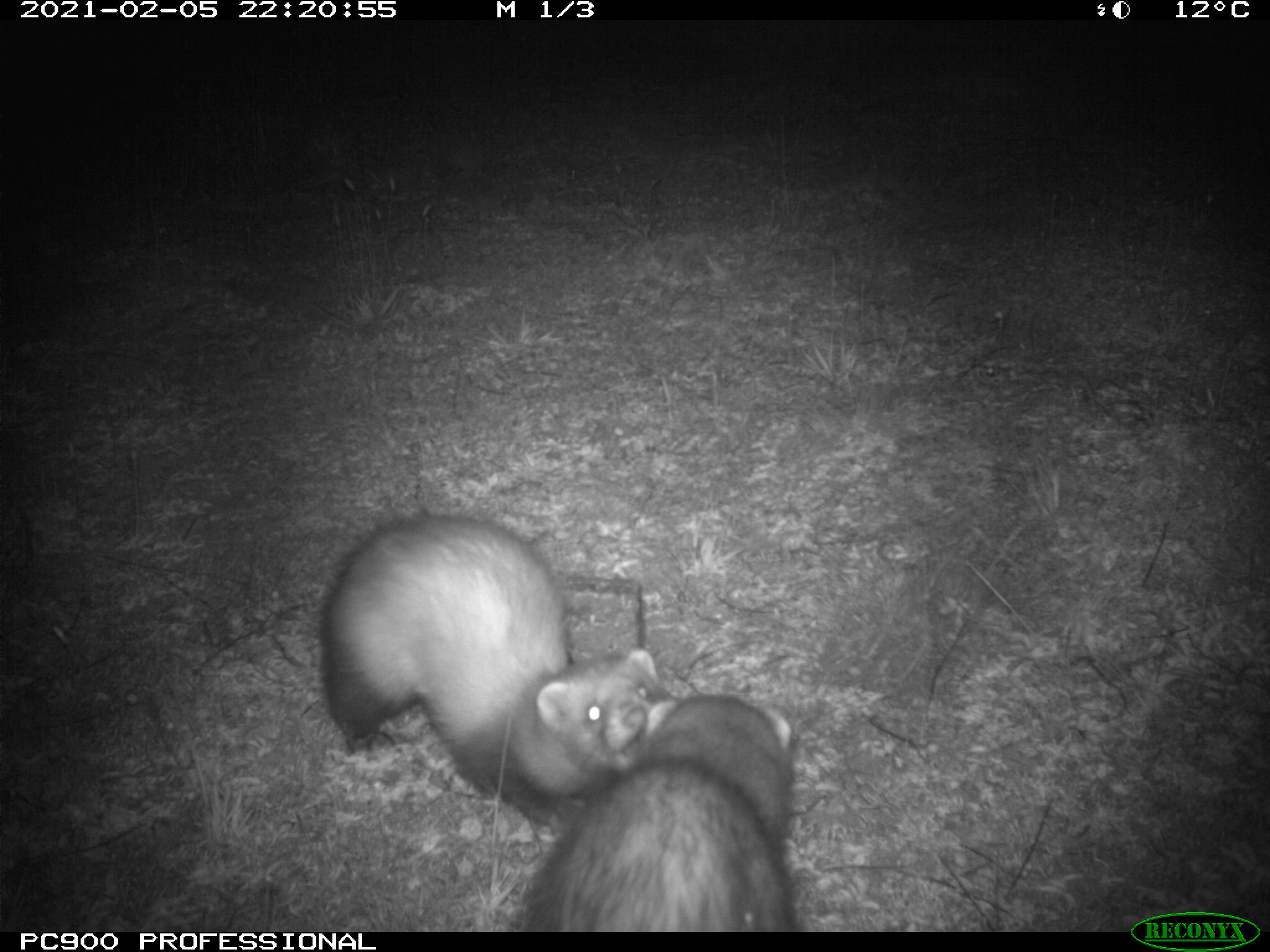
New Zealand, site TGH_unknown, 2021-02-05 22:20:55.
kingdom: Animalia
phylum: Chordata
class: Mammalia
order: Carnivora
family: Mustelidae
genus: Mustela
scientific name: Mustela furo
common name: ferret